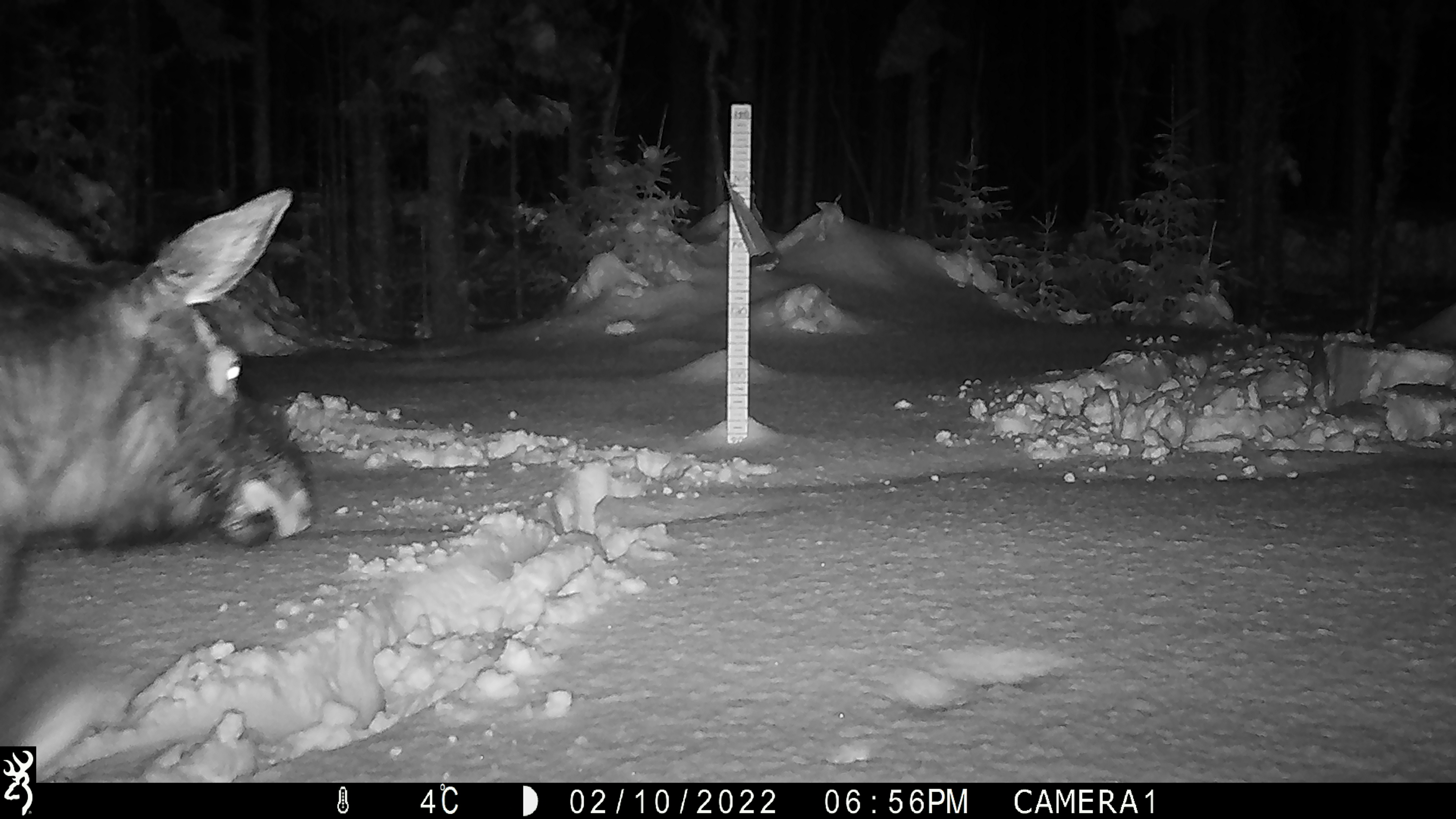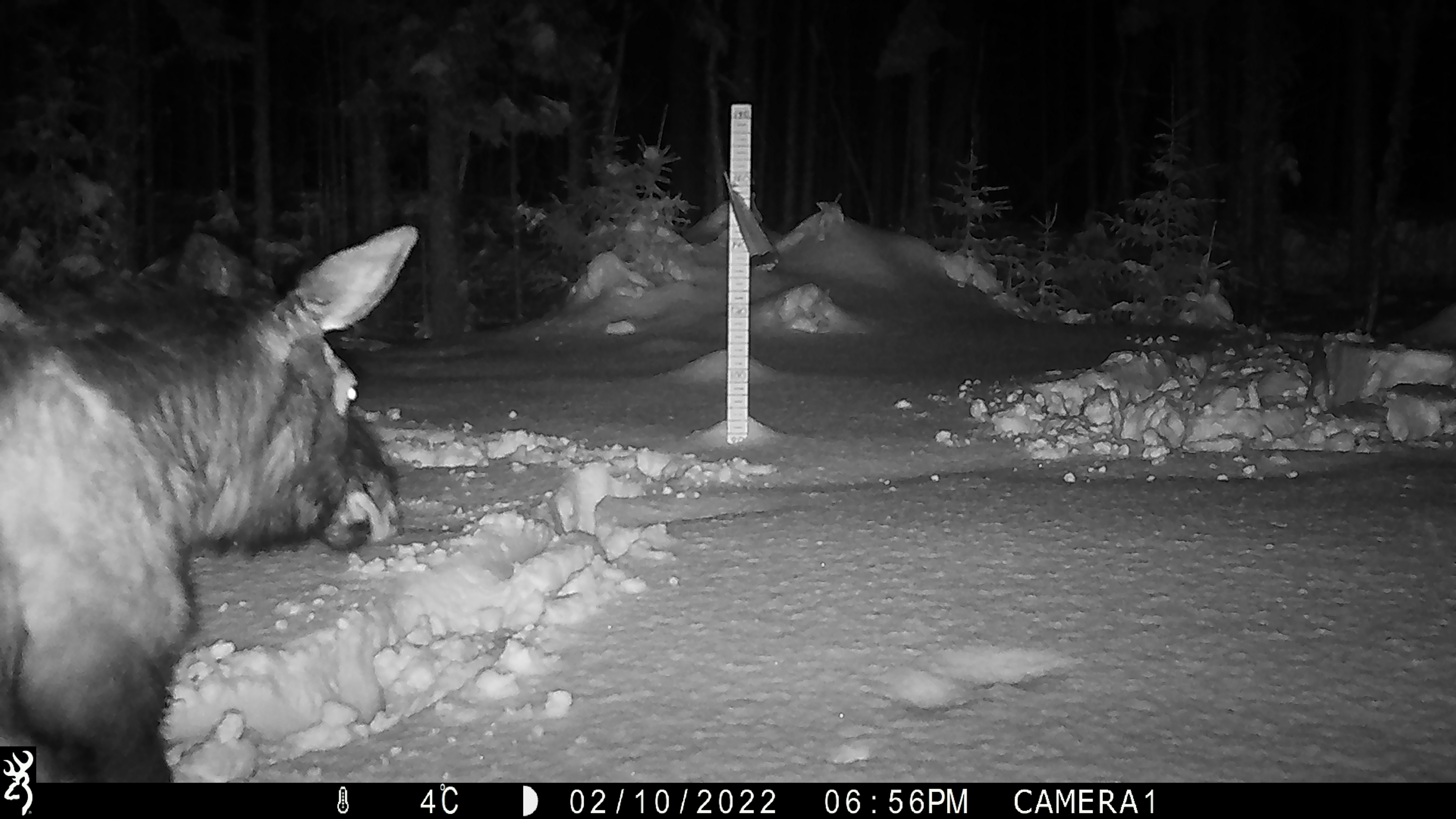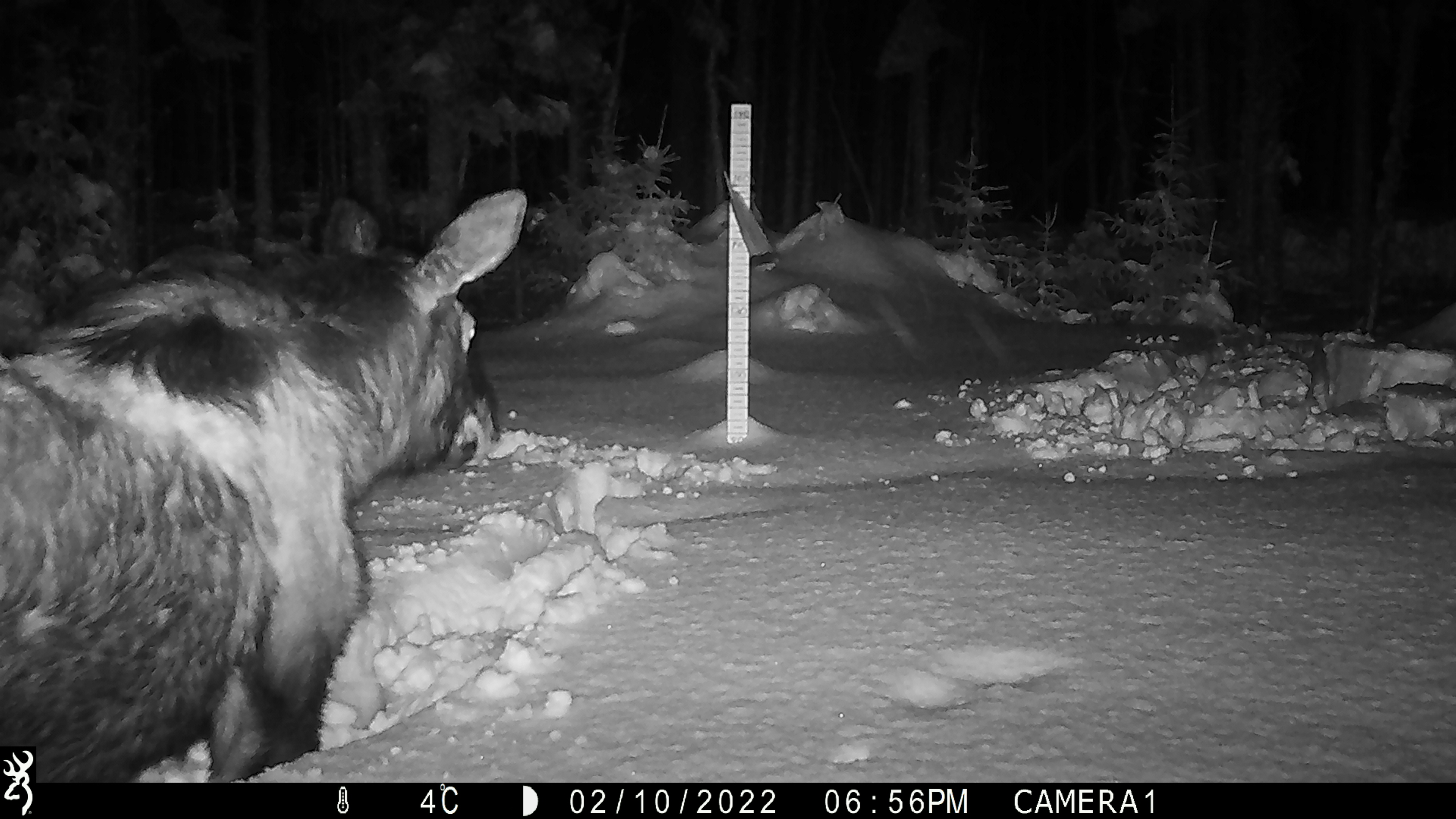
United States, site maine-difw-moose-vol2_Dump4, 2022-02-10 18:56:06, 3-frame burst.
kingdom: Animalia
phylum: Chordata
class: Mammalia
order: Artiodactyla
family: Cervidae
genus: Alces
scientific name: Alces alces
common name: moose